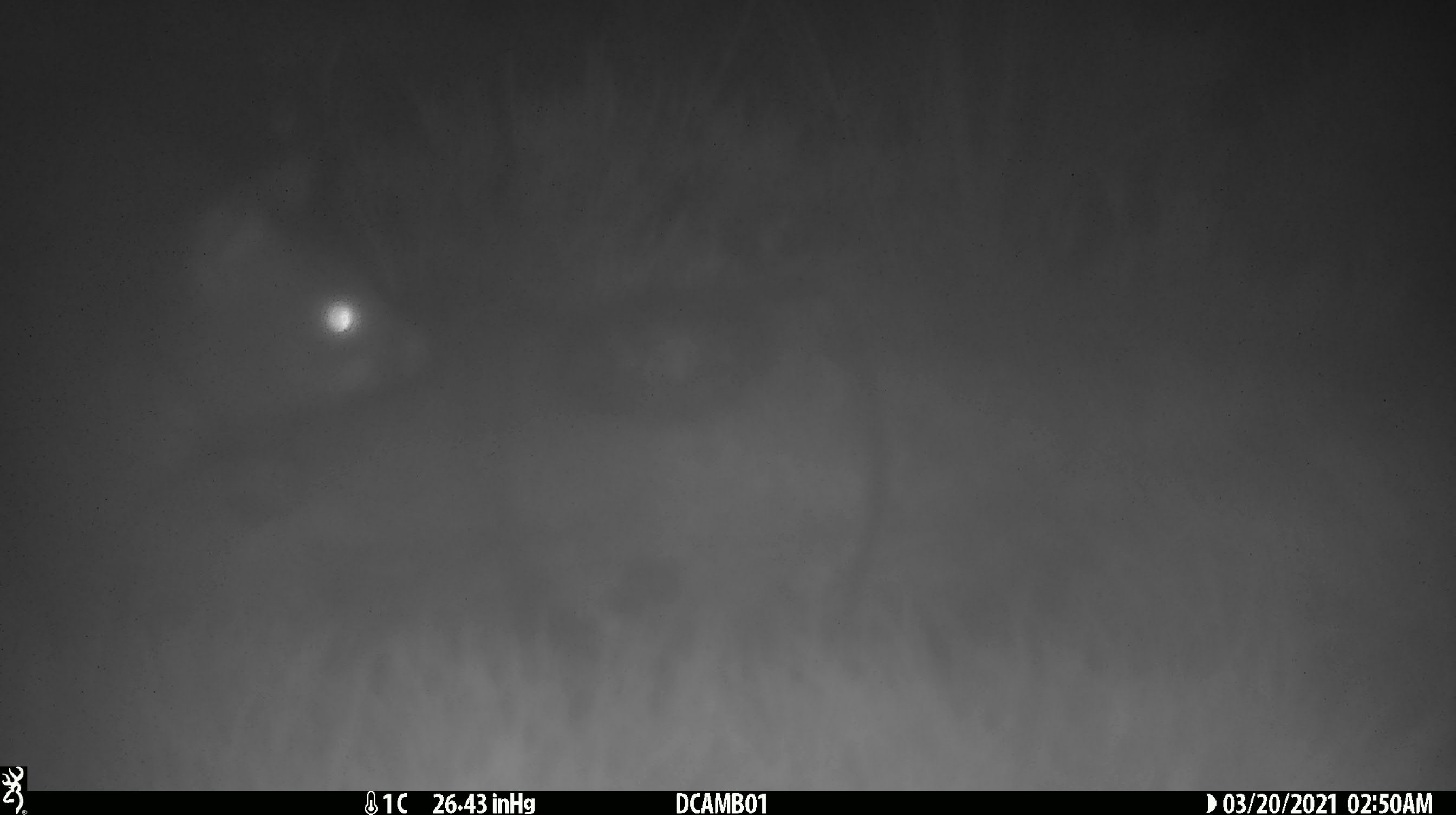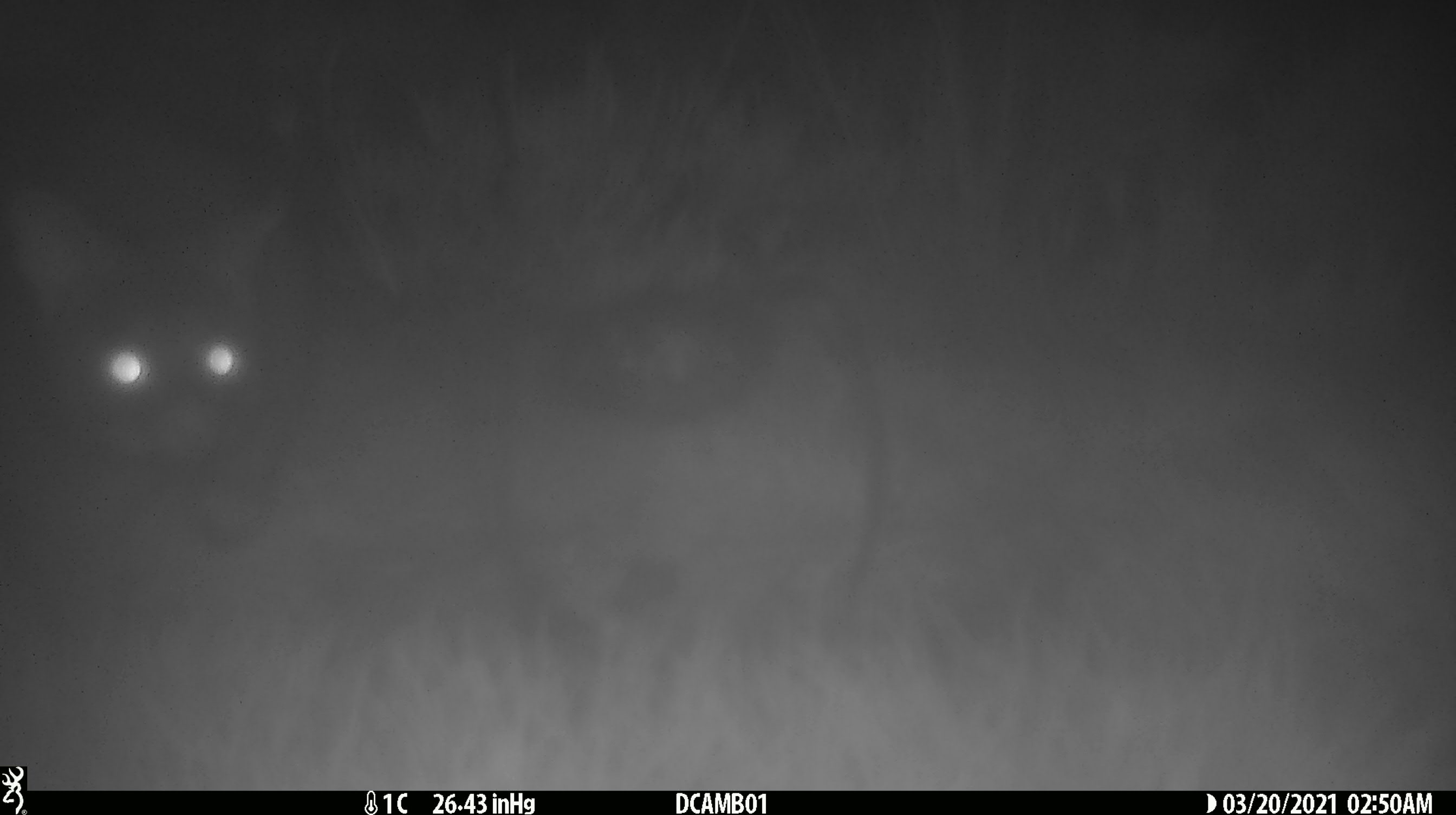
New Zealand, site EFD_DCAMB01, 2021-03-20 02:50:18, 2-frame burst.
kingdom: Animalia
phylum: Chordata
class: Mammalia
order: Diprotodontia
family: Phalangeridae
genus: Trichosurus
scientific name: Trichosurus vulpecula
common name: common brushtail possum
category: possum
Possum (common brushtail possum) (Trichosurus vulpecula).